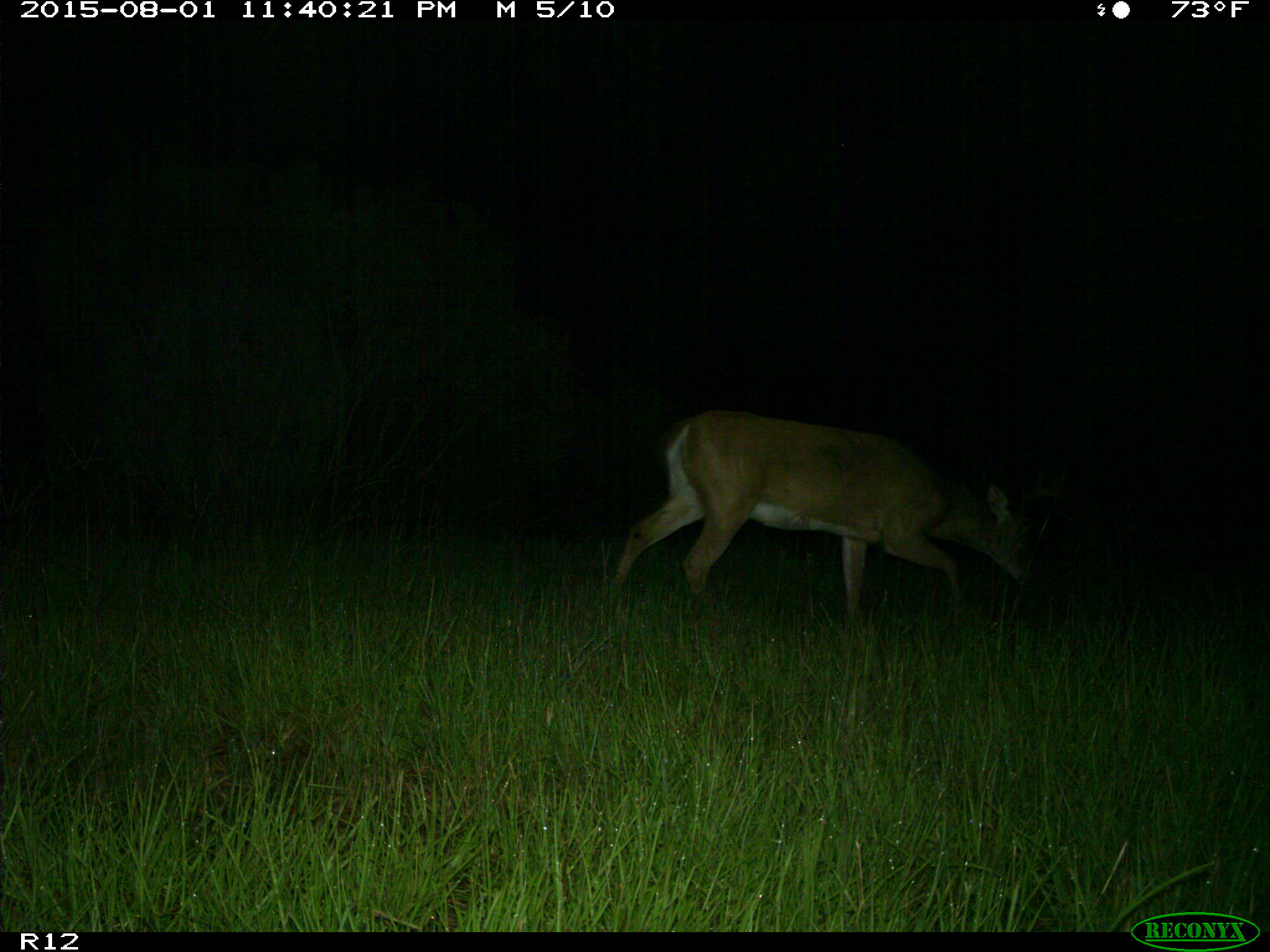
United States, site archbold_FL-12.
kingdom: Animalia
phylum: Chordata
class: Mammalia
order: Artiodactyla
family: Cervidae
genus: Odocoileus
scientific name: Odocoileus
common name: deer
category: unidentified deer